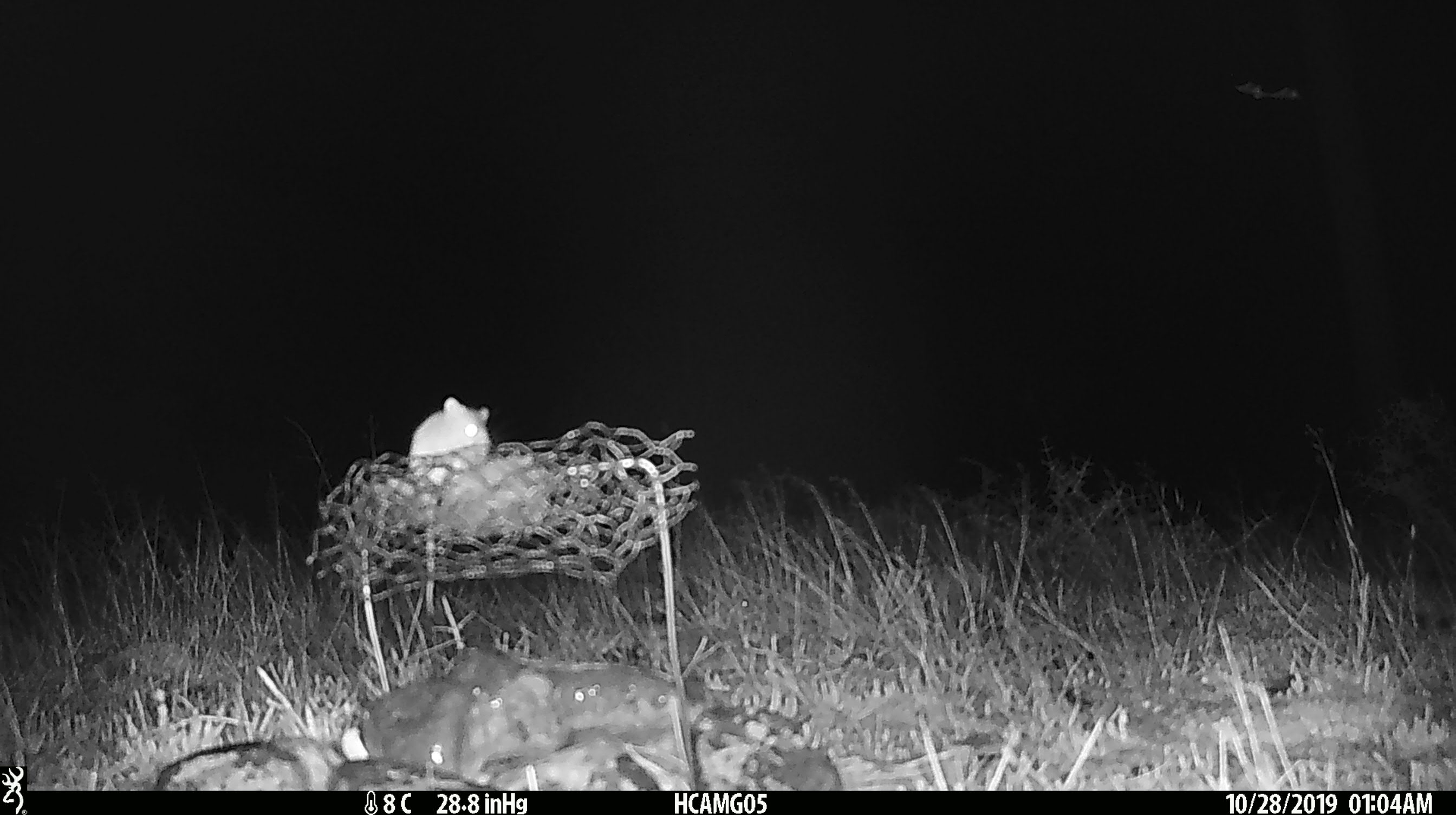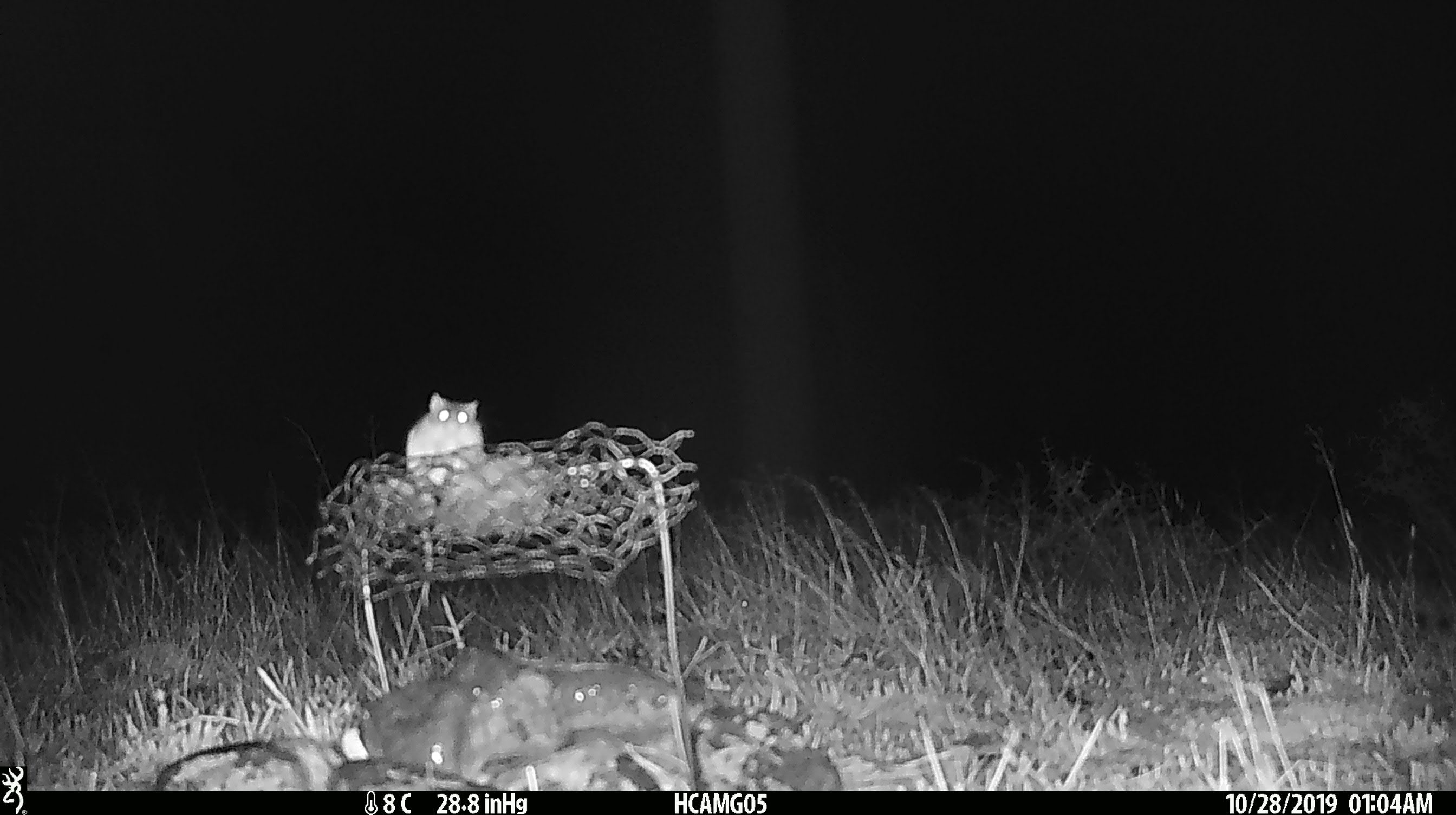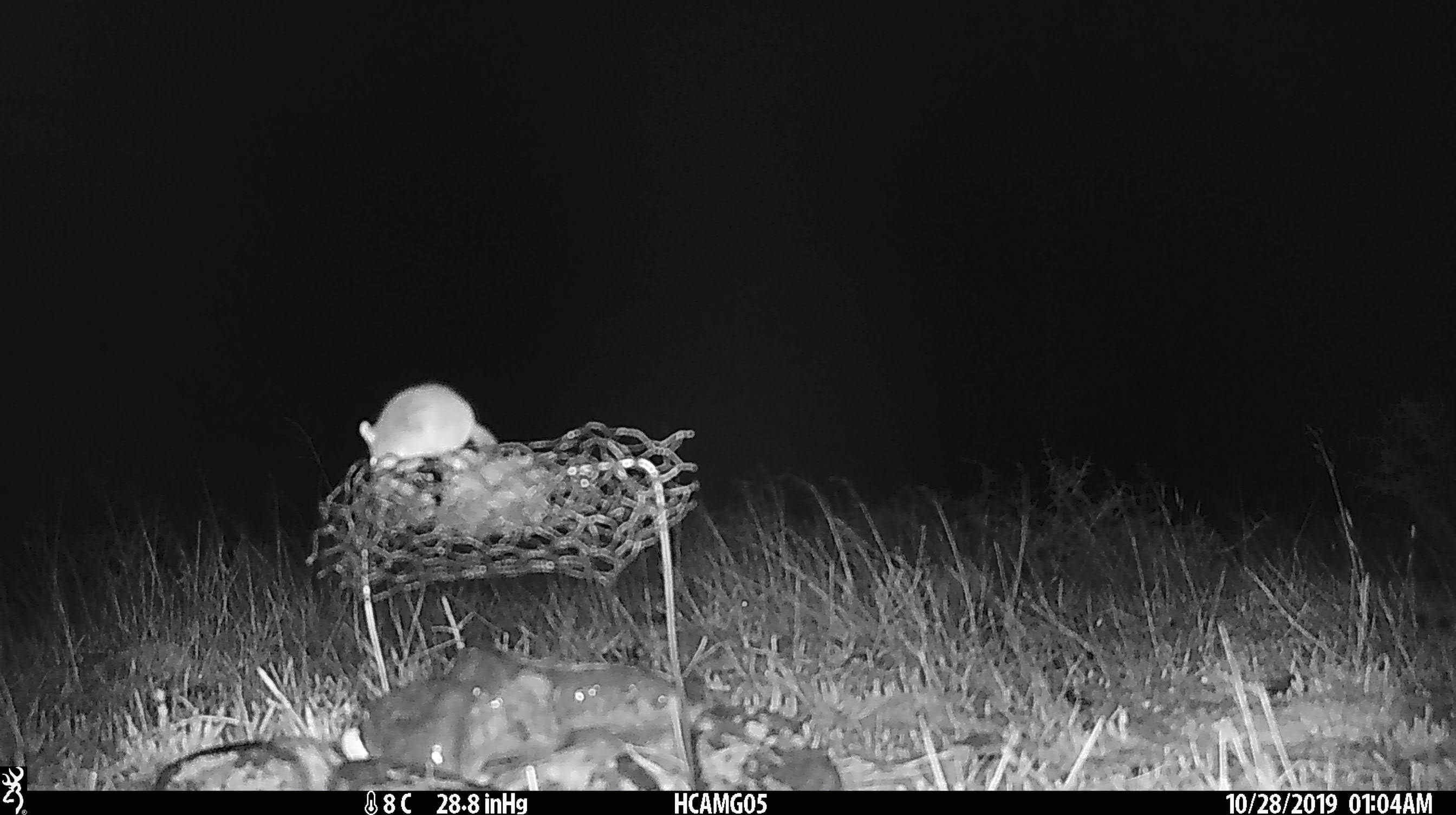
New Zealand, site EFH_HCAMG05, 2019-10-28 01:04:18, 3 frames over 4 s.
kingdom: Animalia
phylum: Chordata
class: Mammalia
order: Rodentia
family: Muridae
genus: Mus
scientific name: Mus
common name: mouse